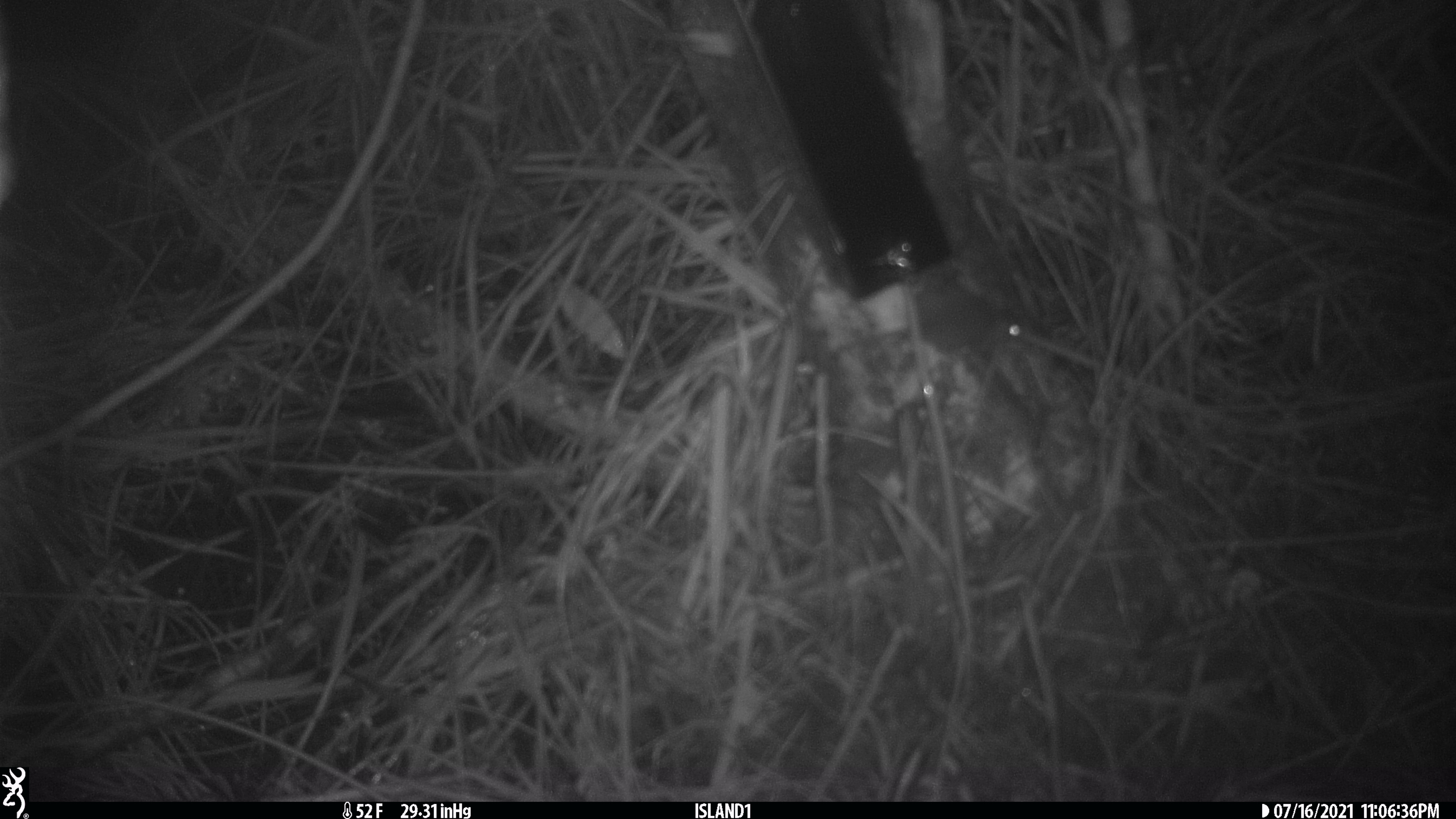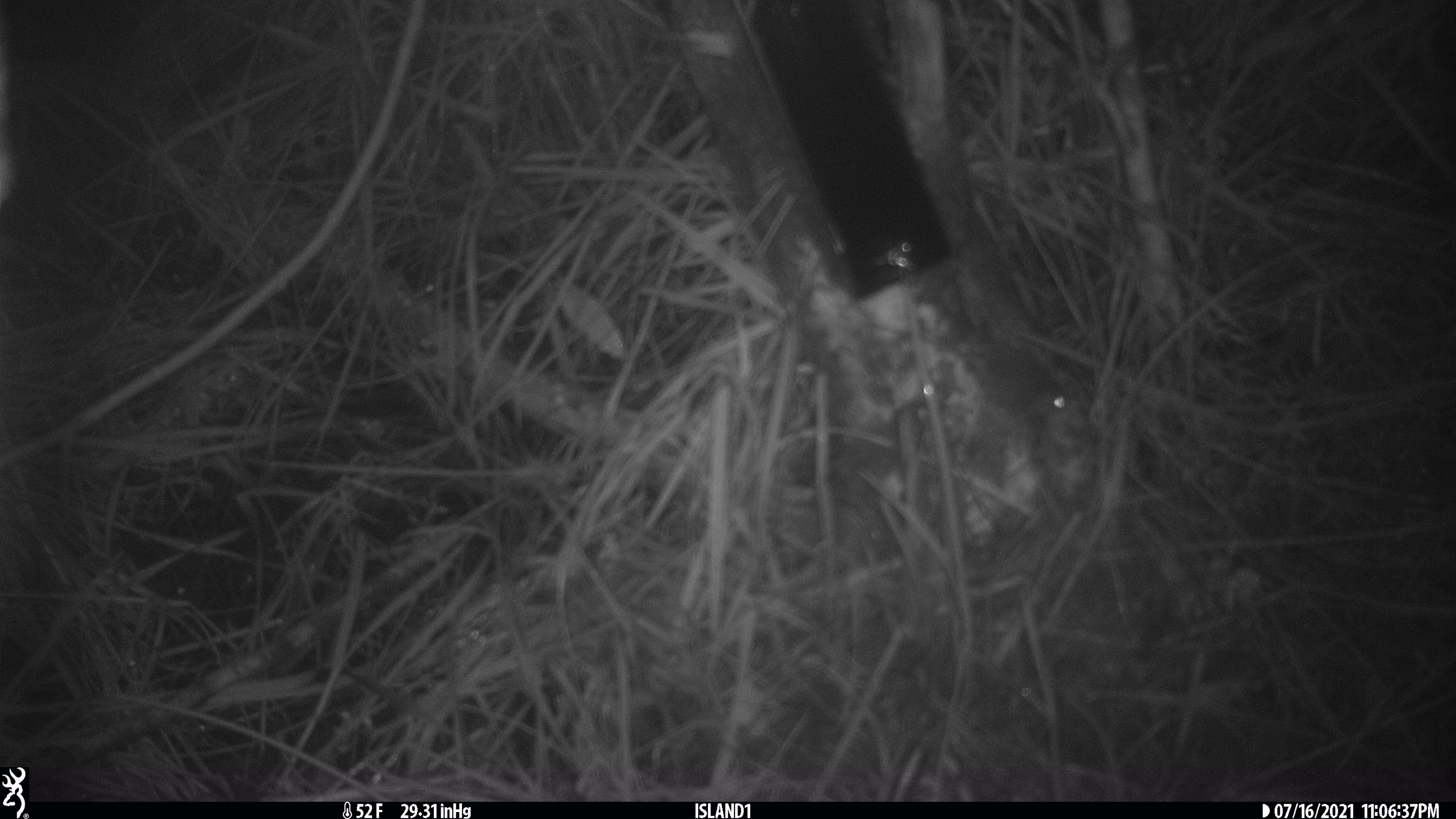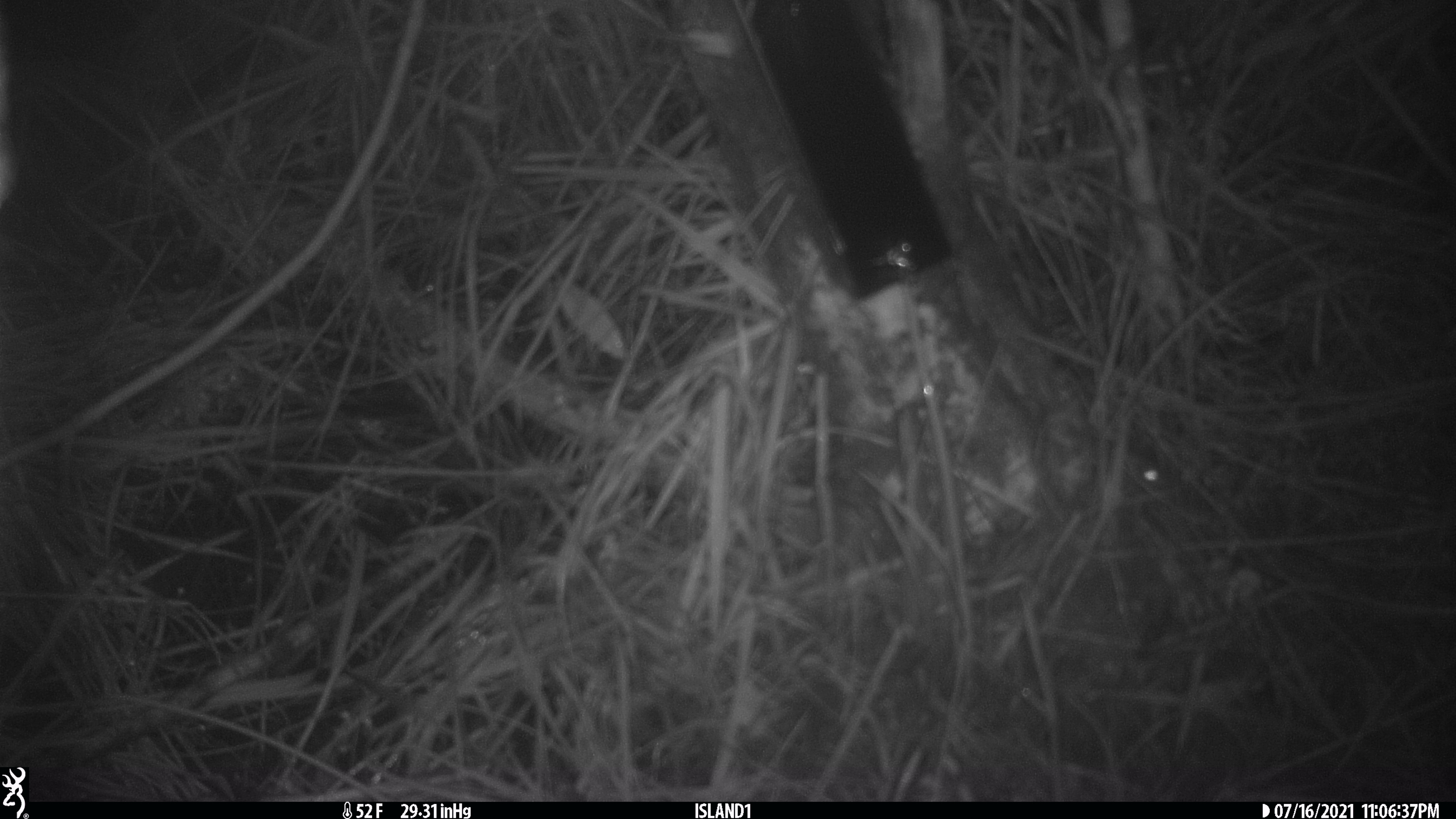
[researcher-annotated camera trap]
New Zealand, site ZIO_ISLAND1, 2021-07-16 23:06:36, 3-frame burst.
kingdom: Animalia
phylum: Chordata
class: Mammalia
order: Rodentia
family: Muridae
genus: Mus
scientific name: Mus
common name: mouse